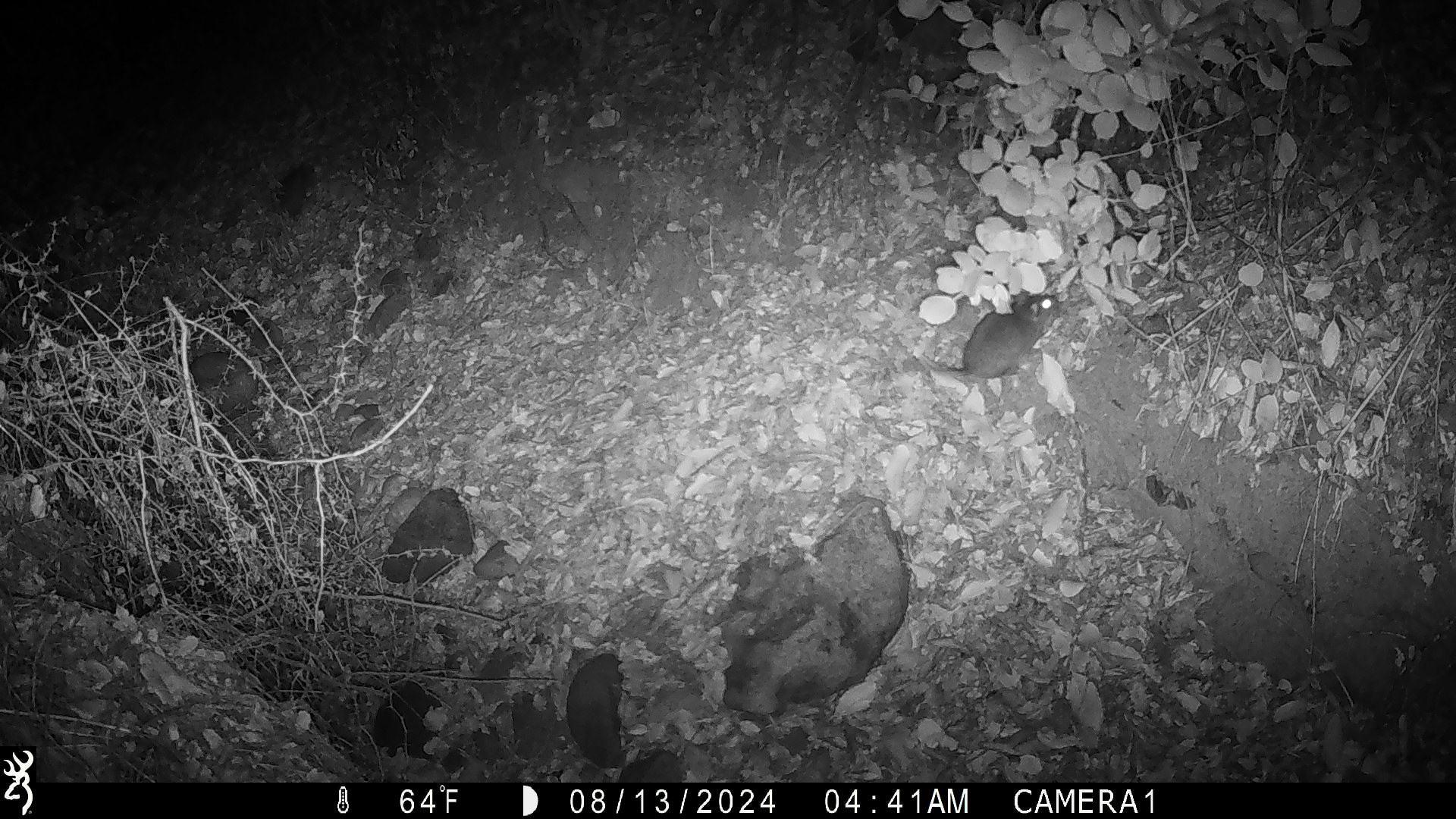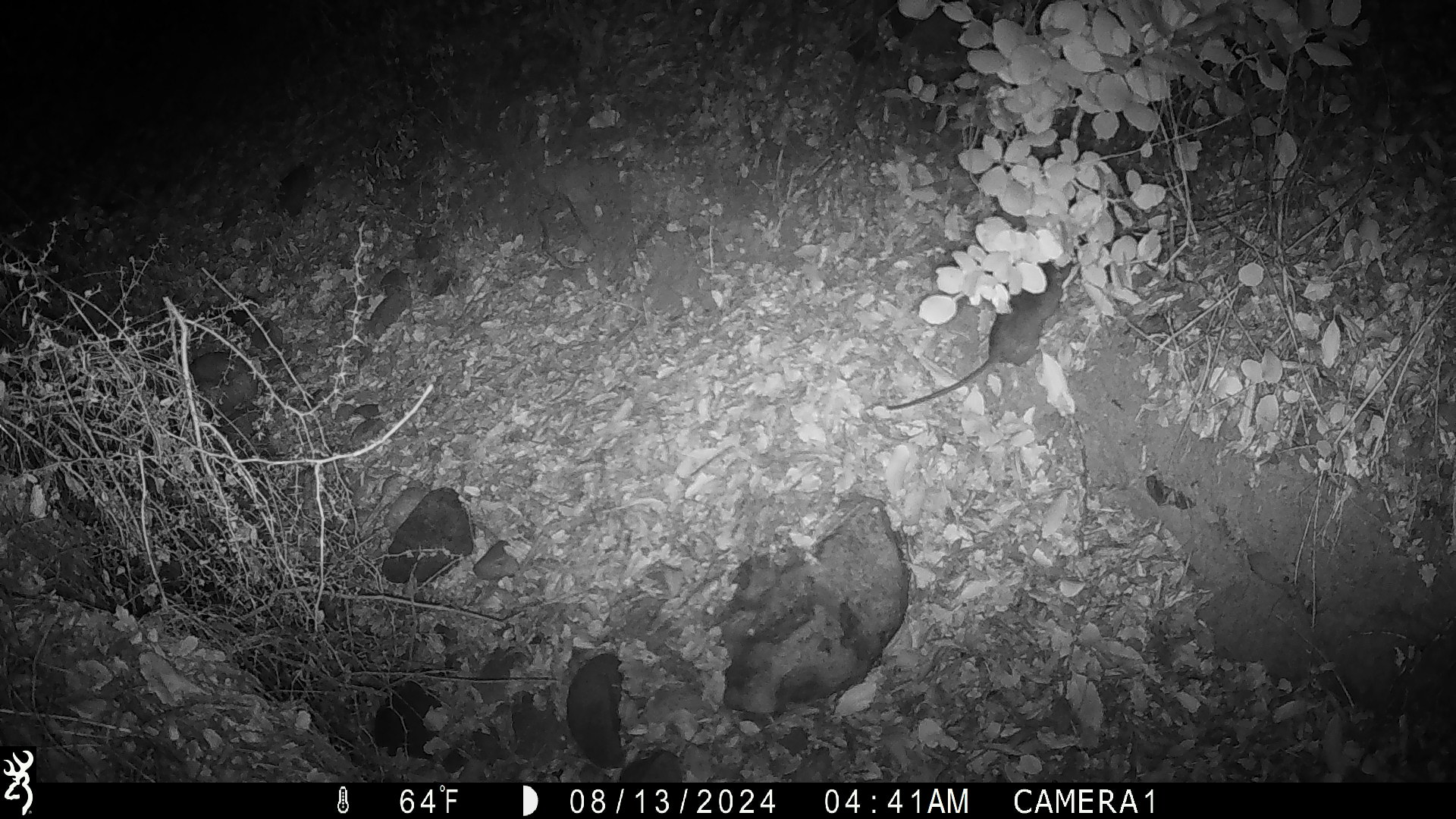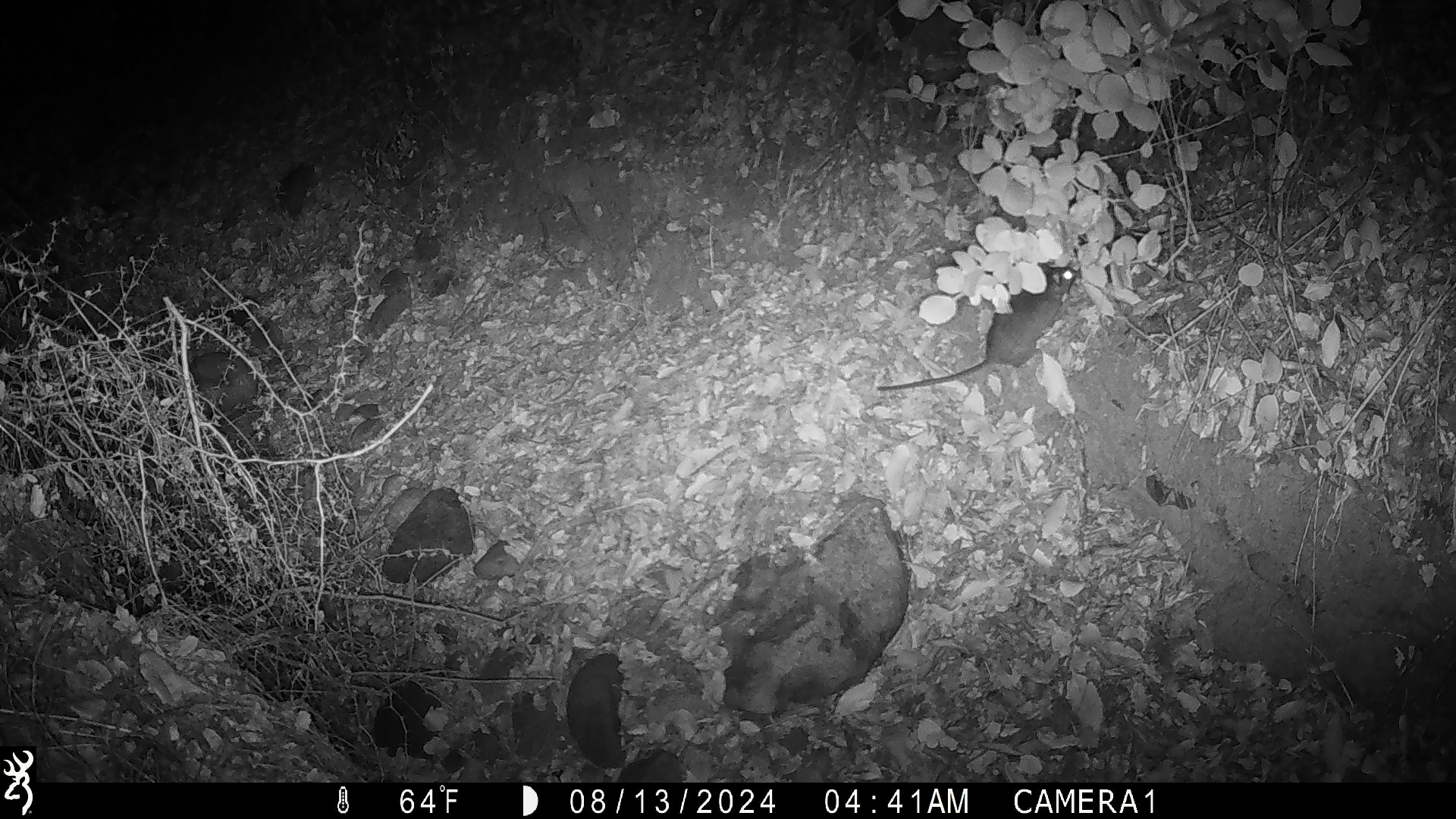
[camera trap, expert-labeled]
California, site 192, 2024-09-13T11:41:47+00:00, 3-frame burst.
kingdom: Animalia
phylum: Chordata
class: Mammalia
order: Rodentia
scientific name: Rodentia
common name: mouse or rat